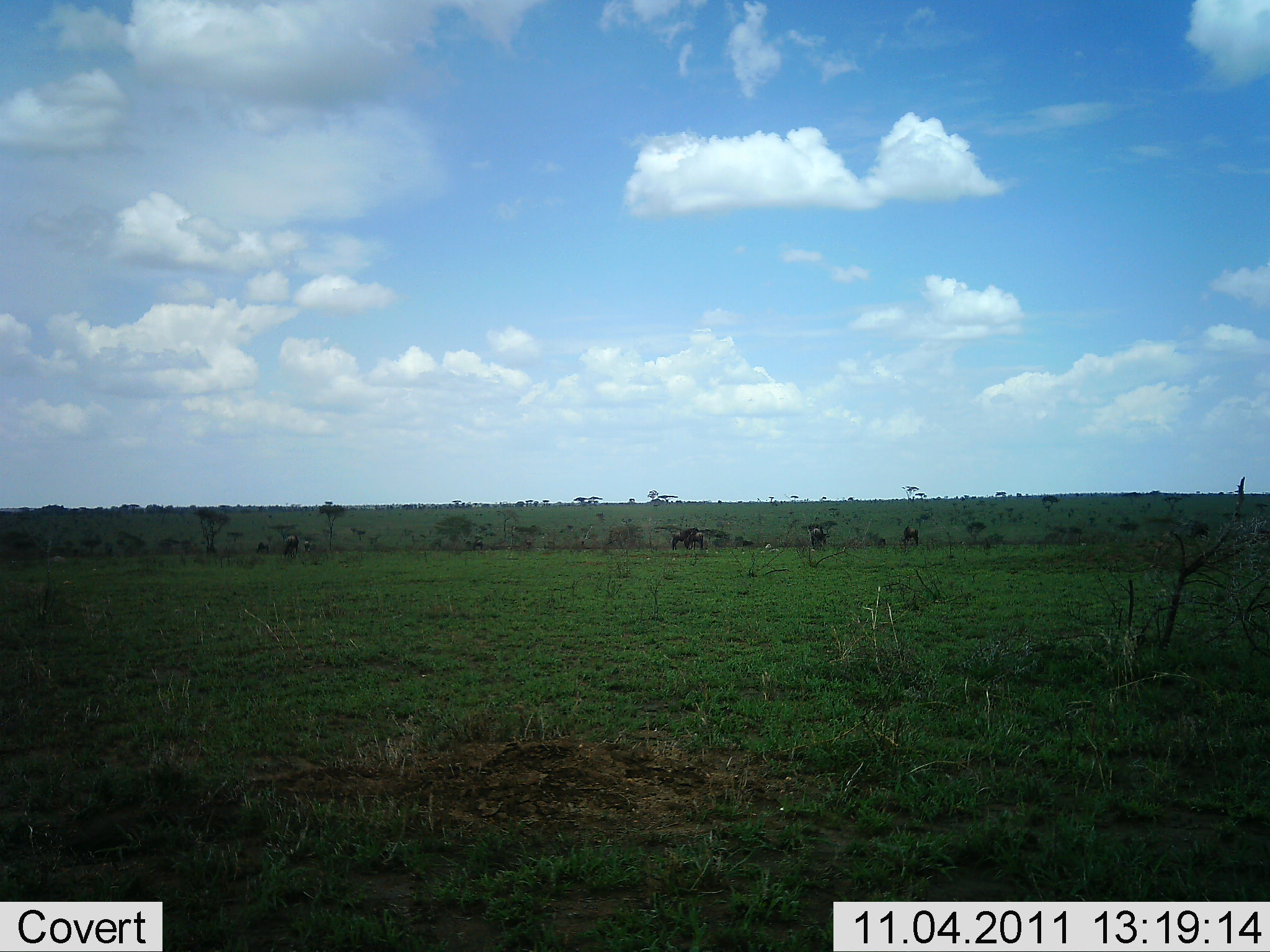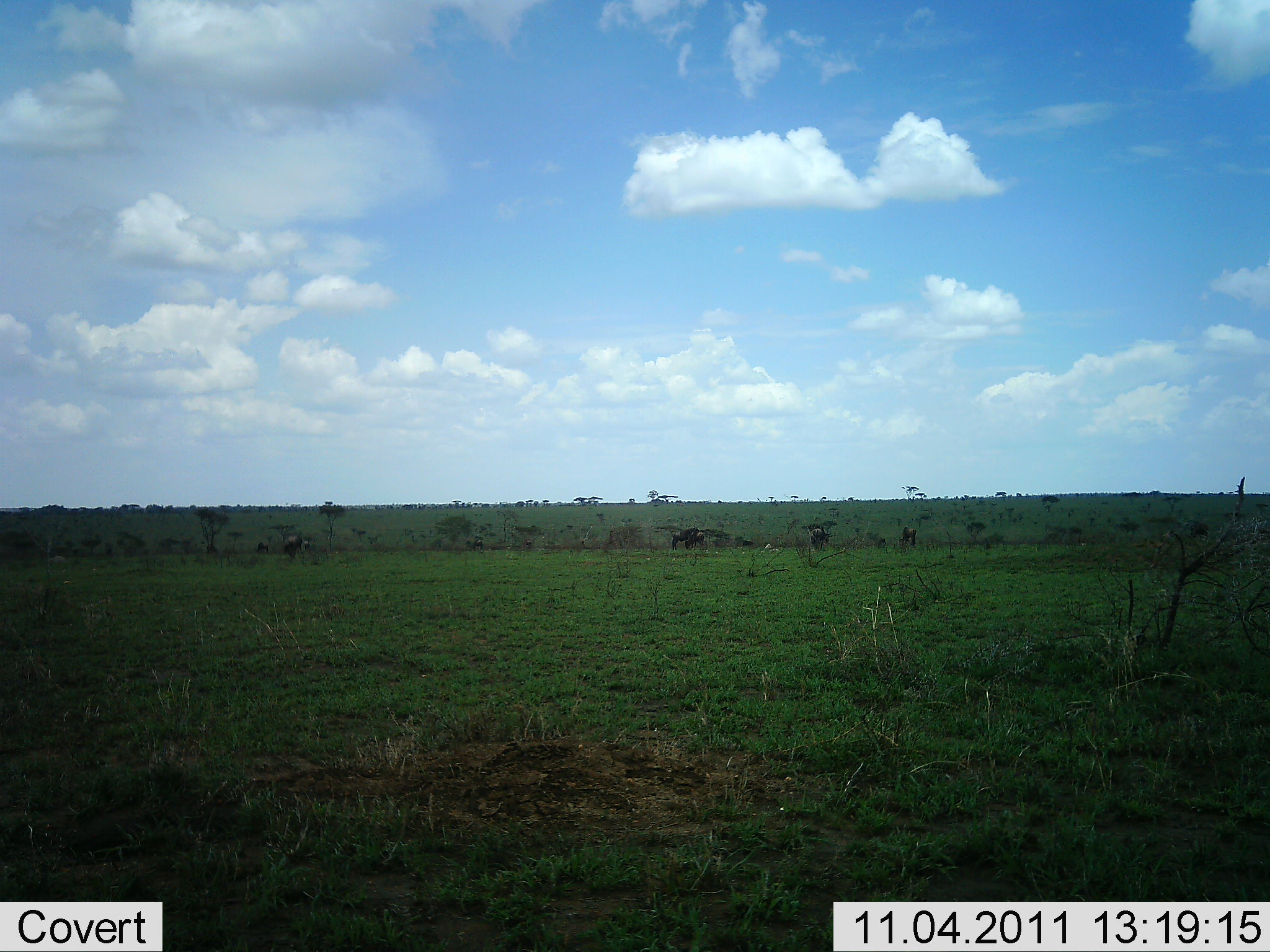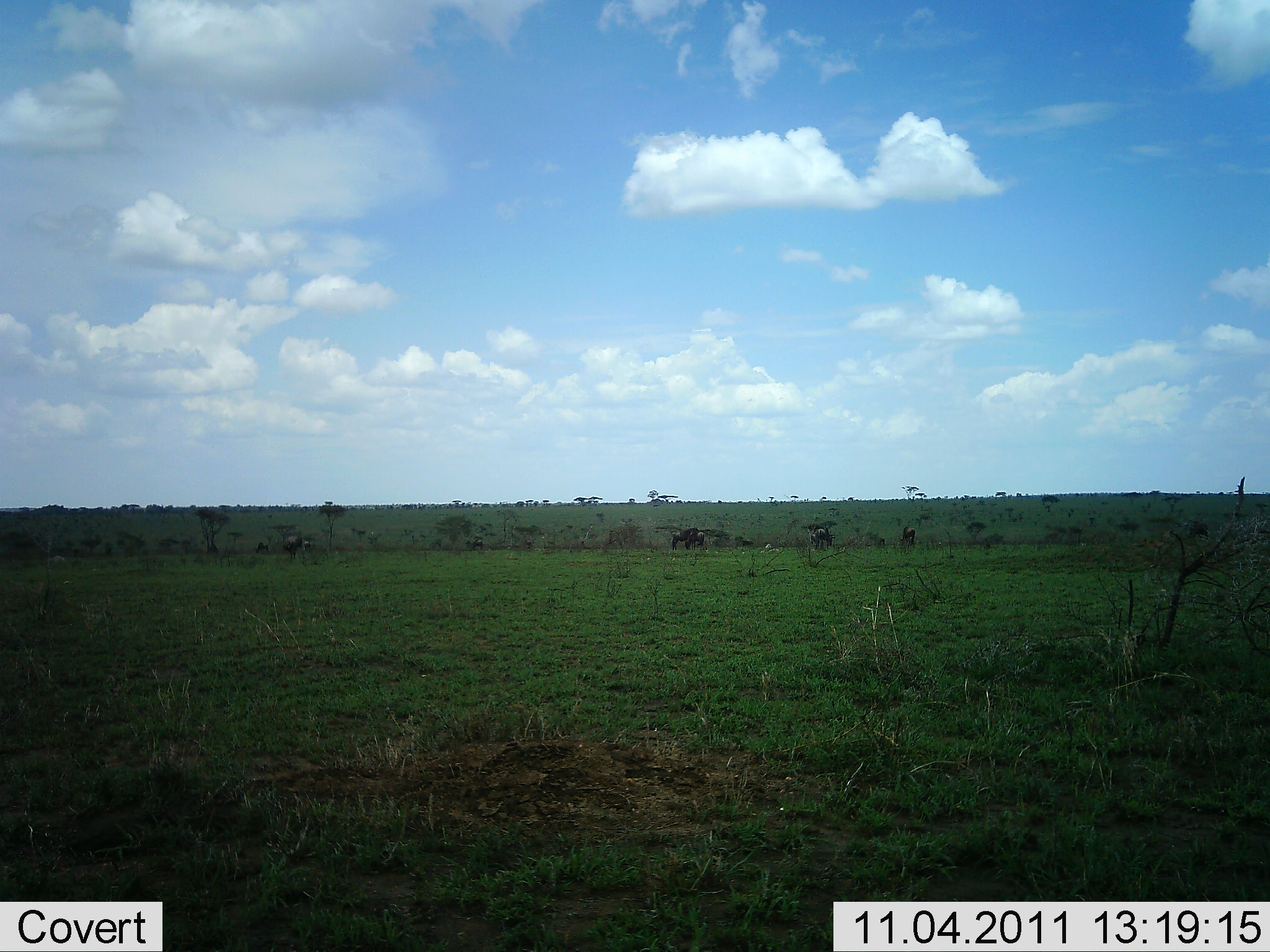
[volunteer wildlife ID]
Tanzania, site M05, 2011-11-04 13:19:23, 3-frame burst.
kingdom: Animalia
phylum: Chordata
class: Mammalia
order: Artiodactyla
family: Bovidae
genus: Connochaetes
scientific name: Connochaetes taurinus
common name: blue wildebeest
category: wildebeest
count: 5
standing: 60%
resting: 0%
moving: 20%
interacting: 0%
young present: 0%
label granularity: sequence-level